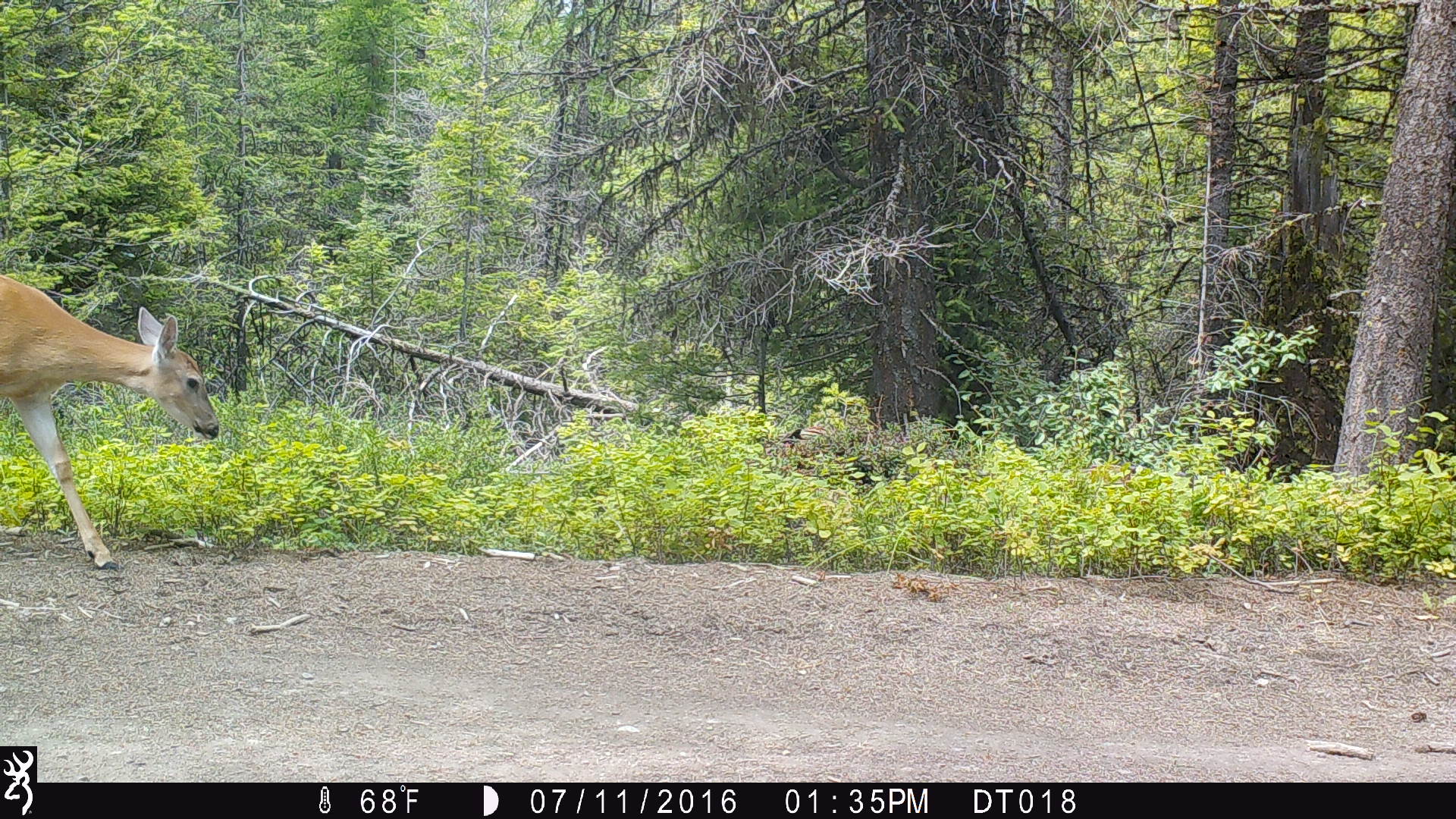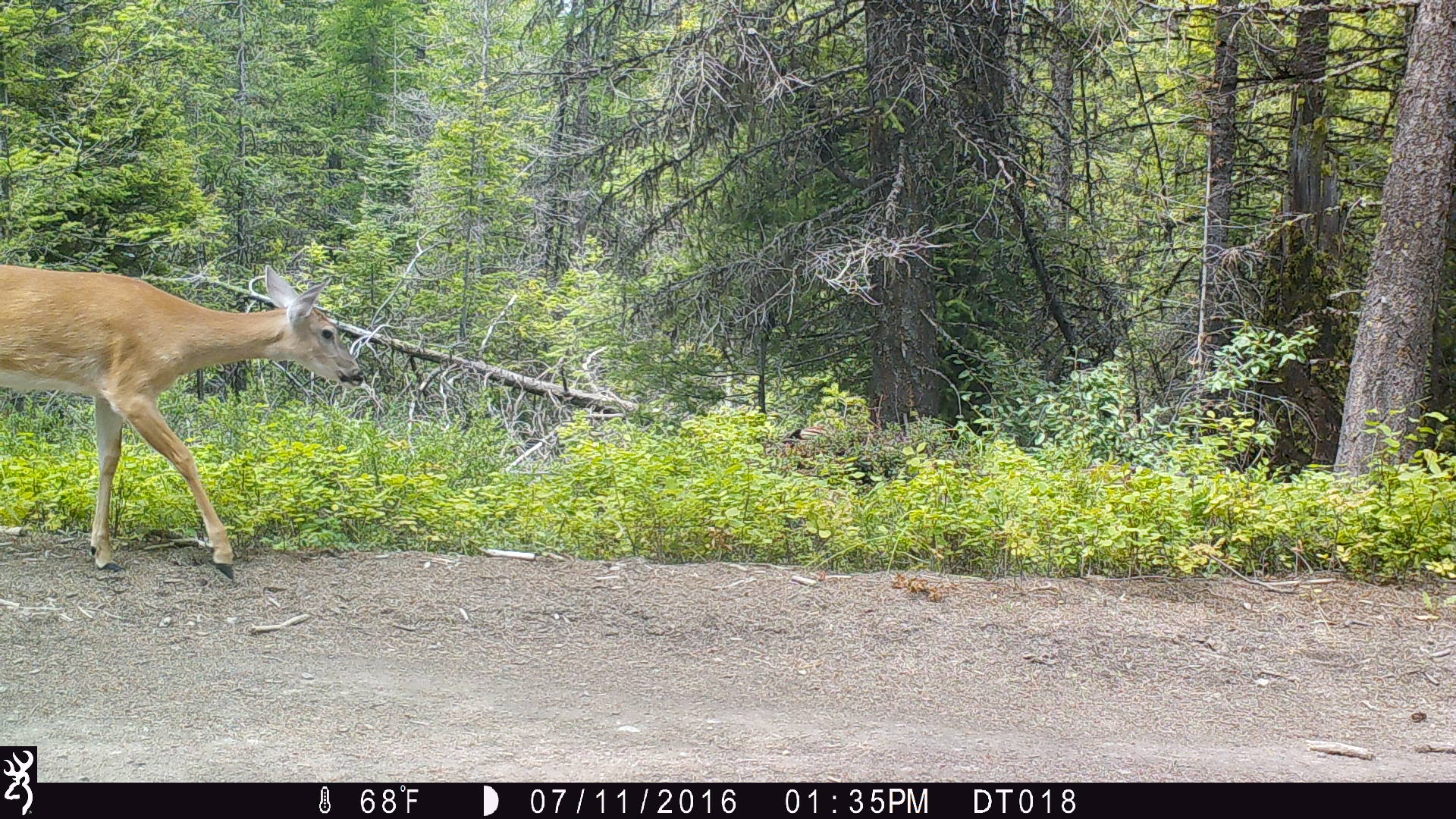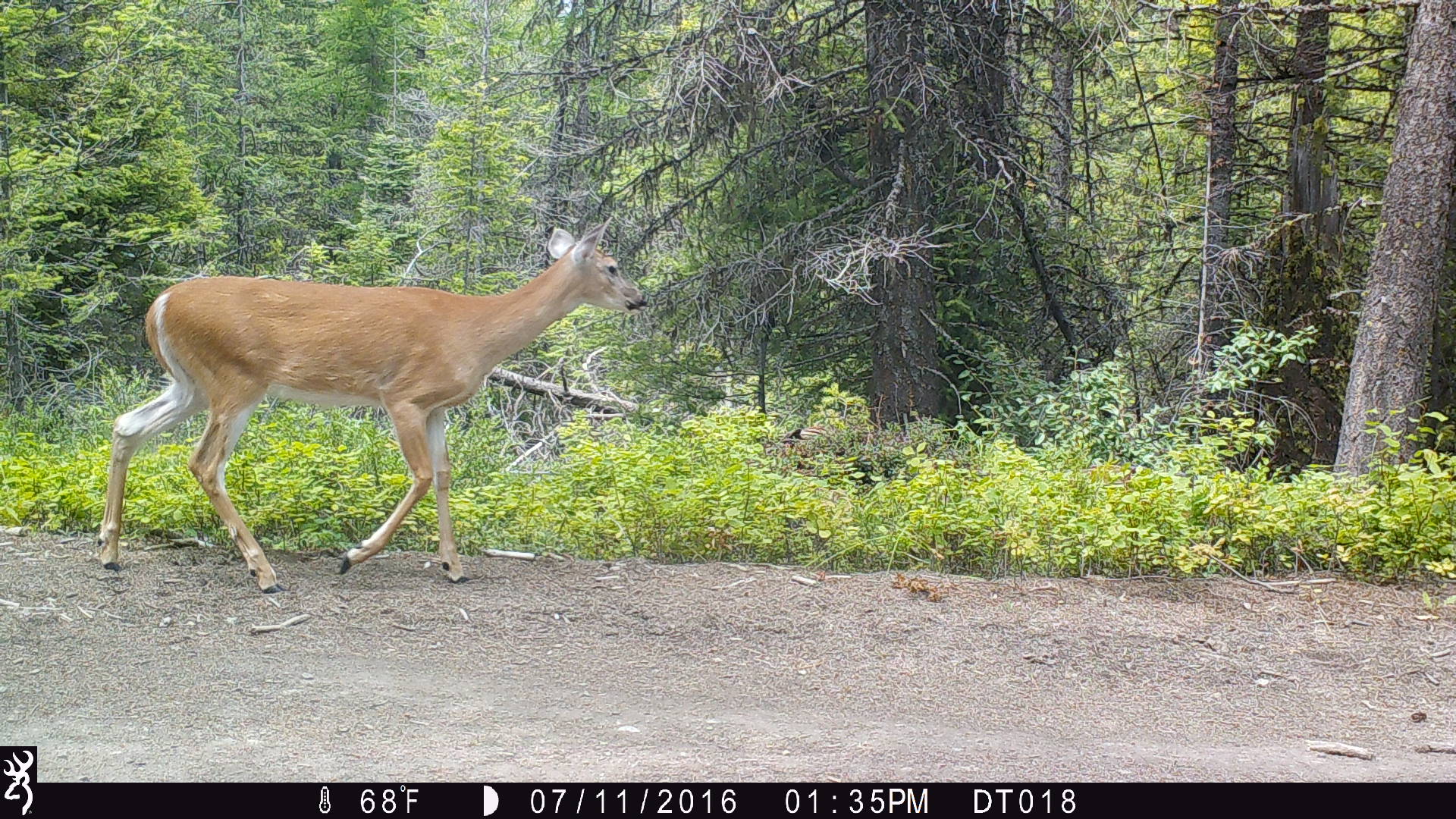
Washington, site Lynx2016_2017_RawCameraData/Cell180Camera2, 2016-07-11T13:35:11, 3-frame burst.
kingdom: Animalia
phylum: Chordata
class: Mammalia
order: Artiodactyla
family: Cervidae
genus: Odocoileus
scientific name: Odocoileus virginianus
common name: white-tailed deer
Odocoileus virginianus (white-tailed deer). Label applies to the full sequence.